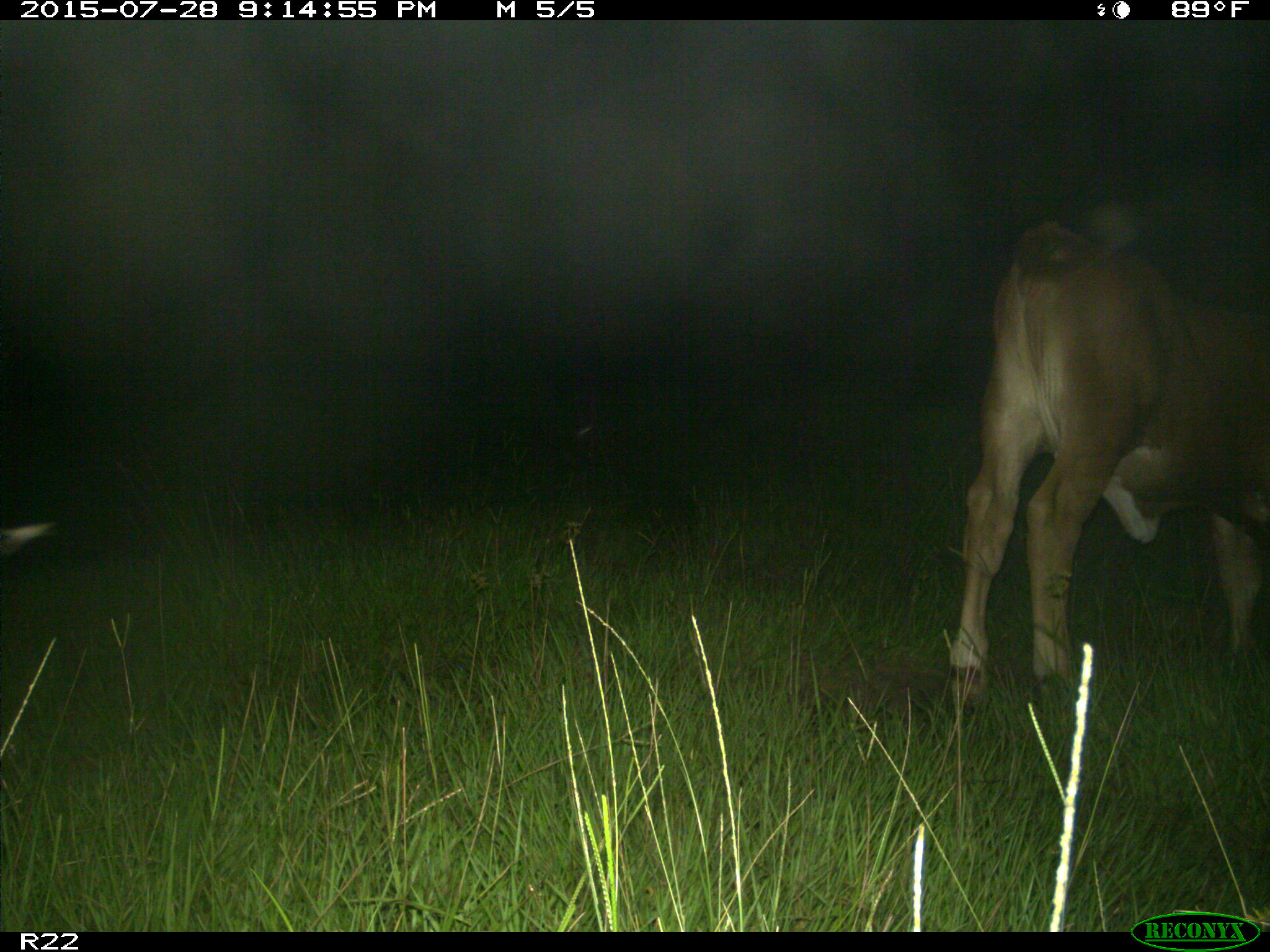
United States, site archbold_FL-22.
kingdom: Animalia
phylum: Chordata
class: Mammalia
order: Artiodactyla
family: Bovidae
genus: Bos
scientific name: Bos taurus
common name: domestic cow